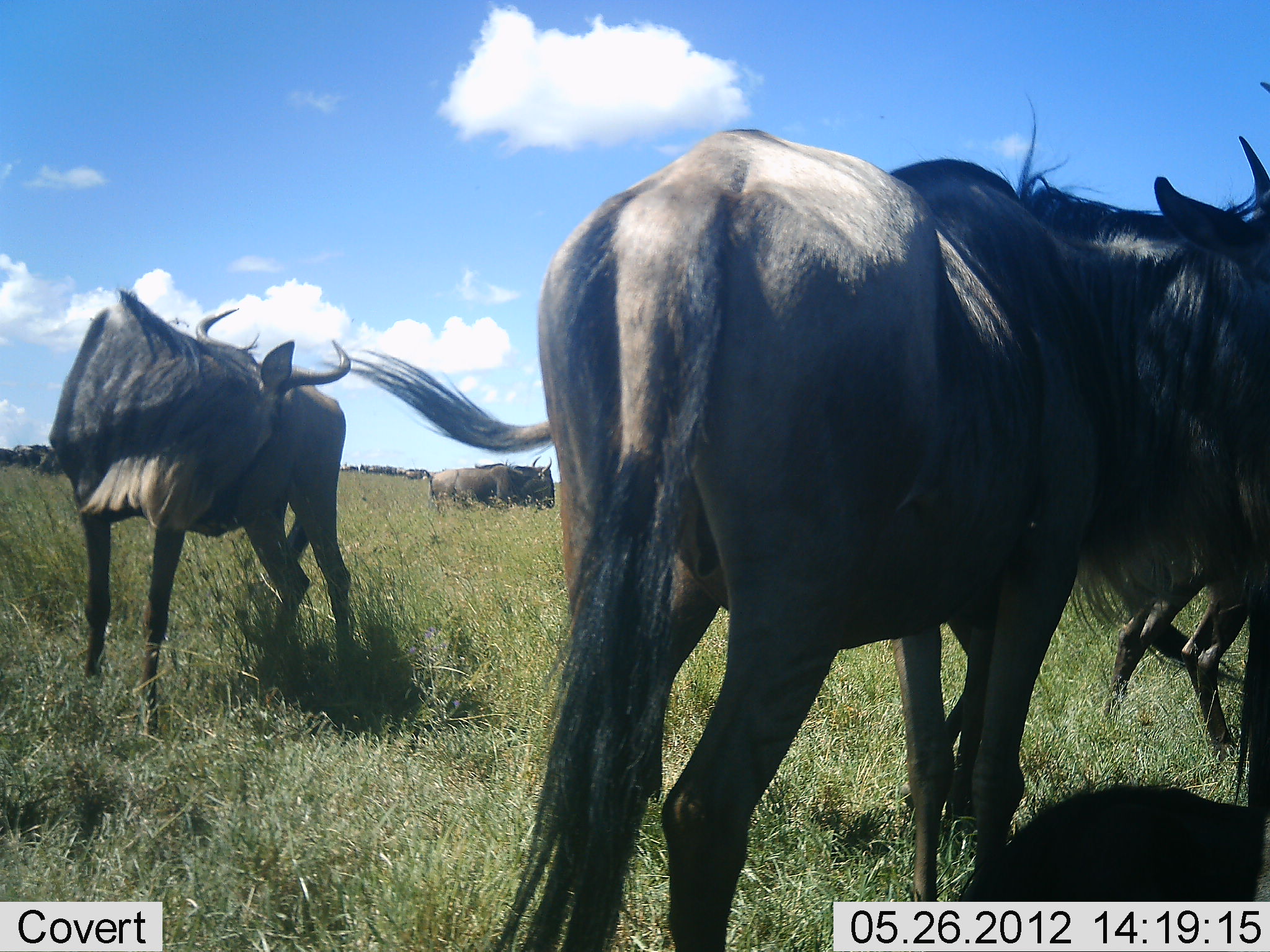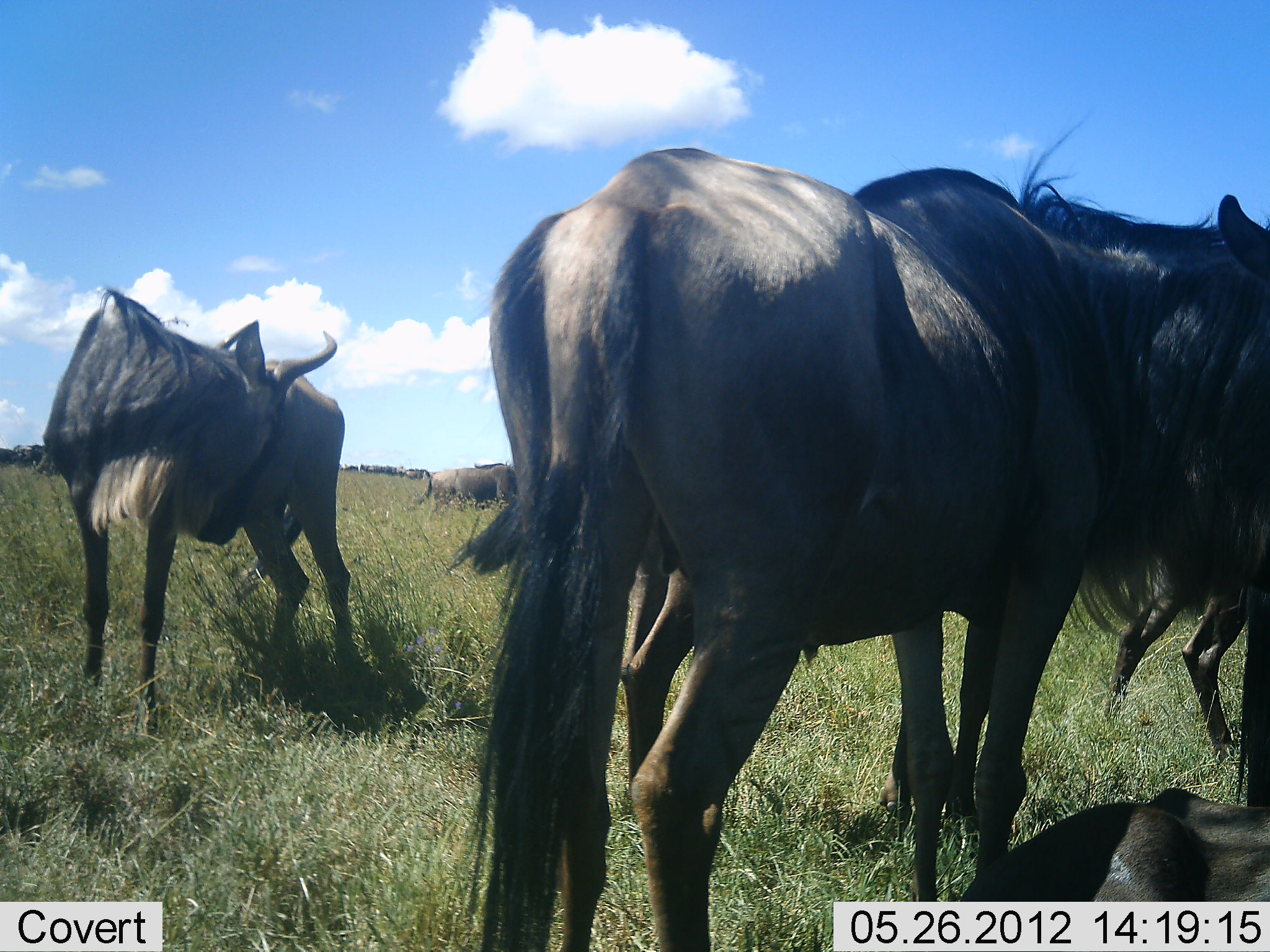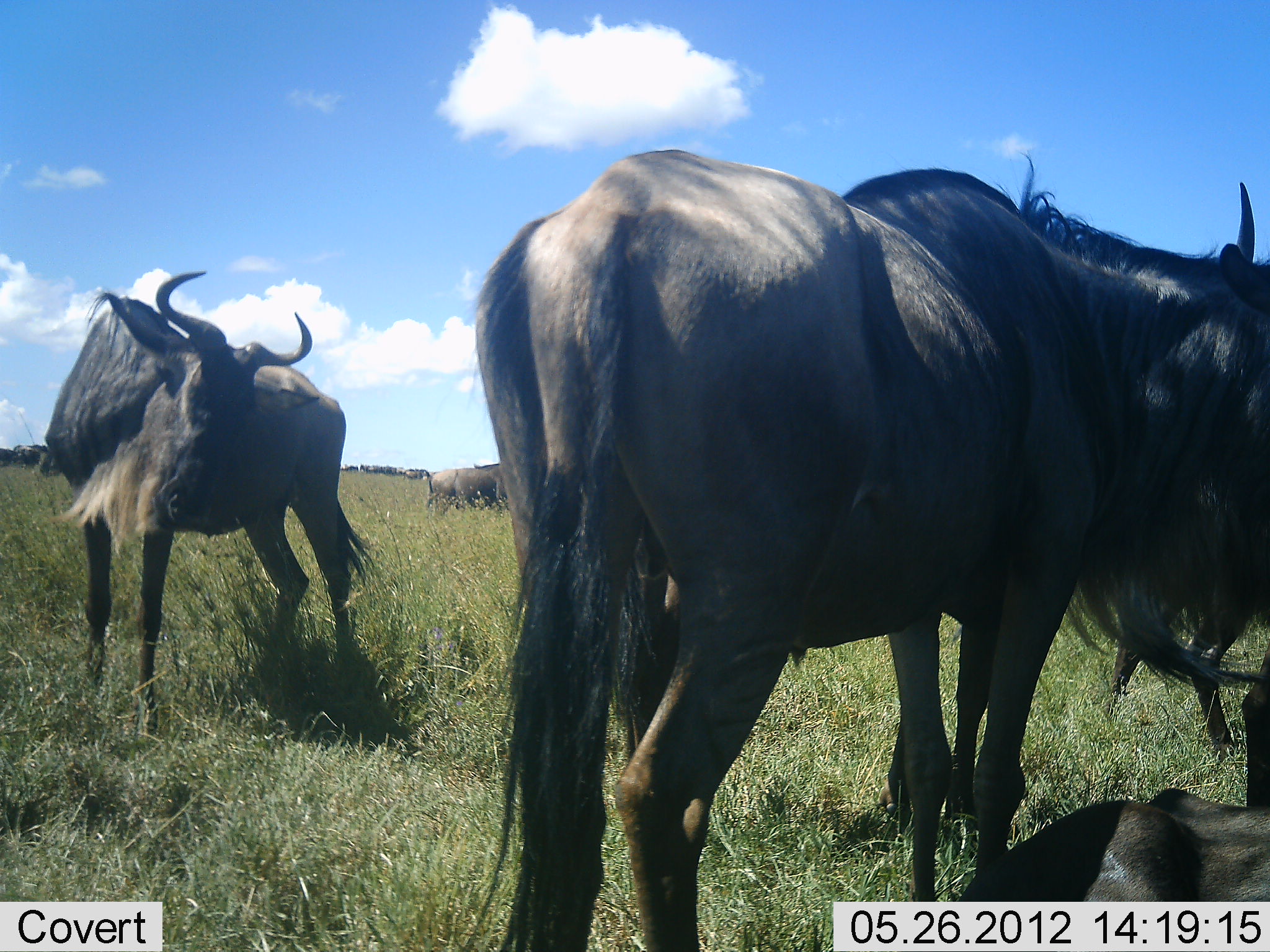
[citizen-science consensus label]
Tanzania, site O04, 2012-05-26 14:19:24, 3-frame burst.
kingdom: Animalia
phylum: Chordata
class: Mammalia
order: Artiodactyla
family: Bovidae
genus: Connochaetes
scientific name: Connochaetes taurinus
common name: blue wildebeest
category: wildebeest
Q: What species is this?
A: Wildebeest (blue wildebeest) (Connochaetes taurinus).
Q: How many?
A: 5.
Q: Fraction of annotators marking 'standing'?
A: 100%.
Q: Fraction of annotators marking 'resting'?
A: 70%.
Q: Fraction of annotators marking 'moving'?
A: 10%.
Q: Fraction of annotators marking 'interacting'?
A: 10%.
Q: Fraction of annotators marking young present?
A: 0%.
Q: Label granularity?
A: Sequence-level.